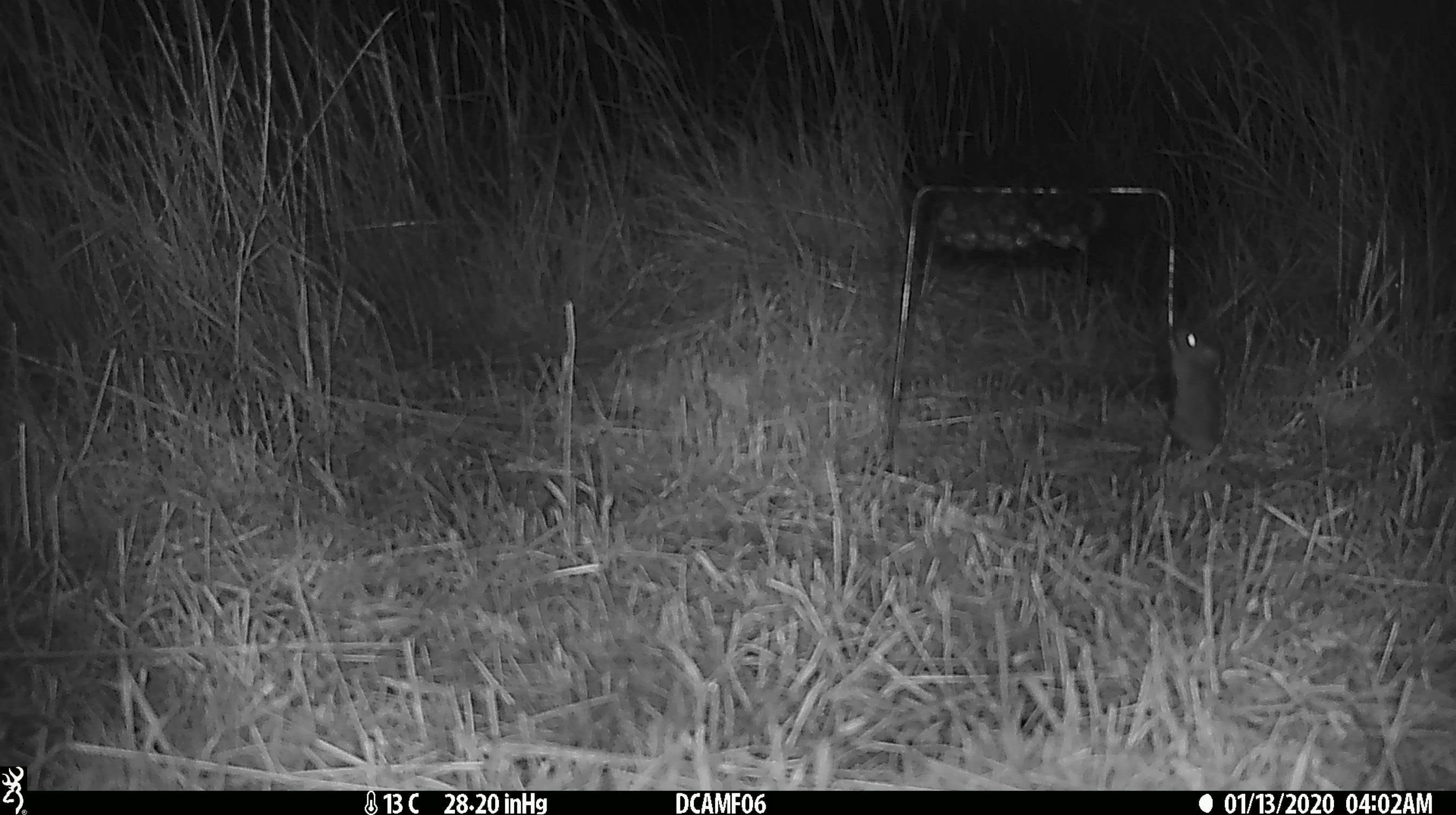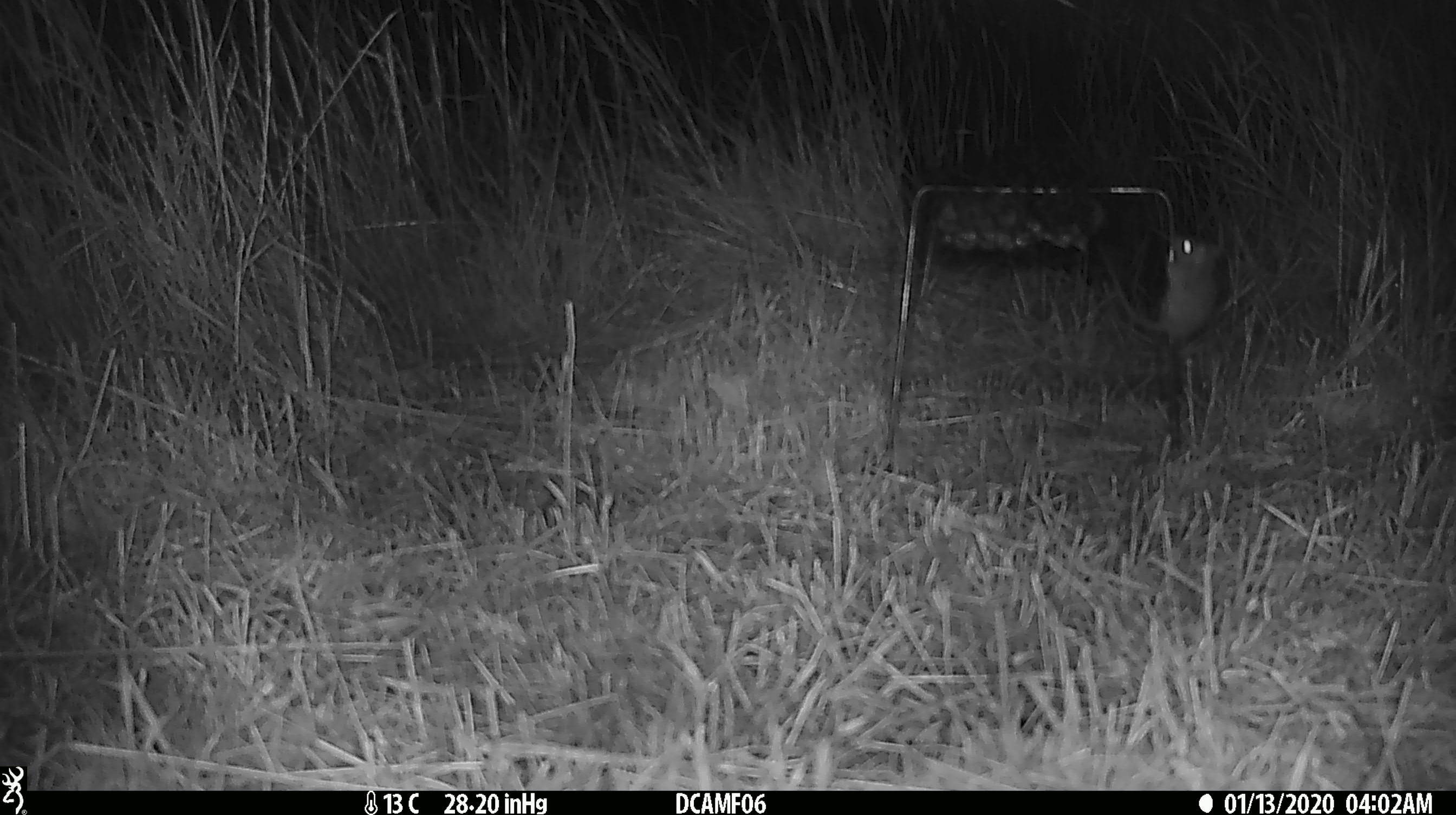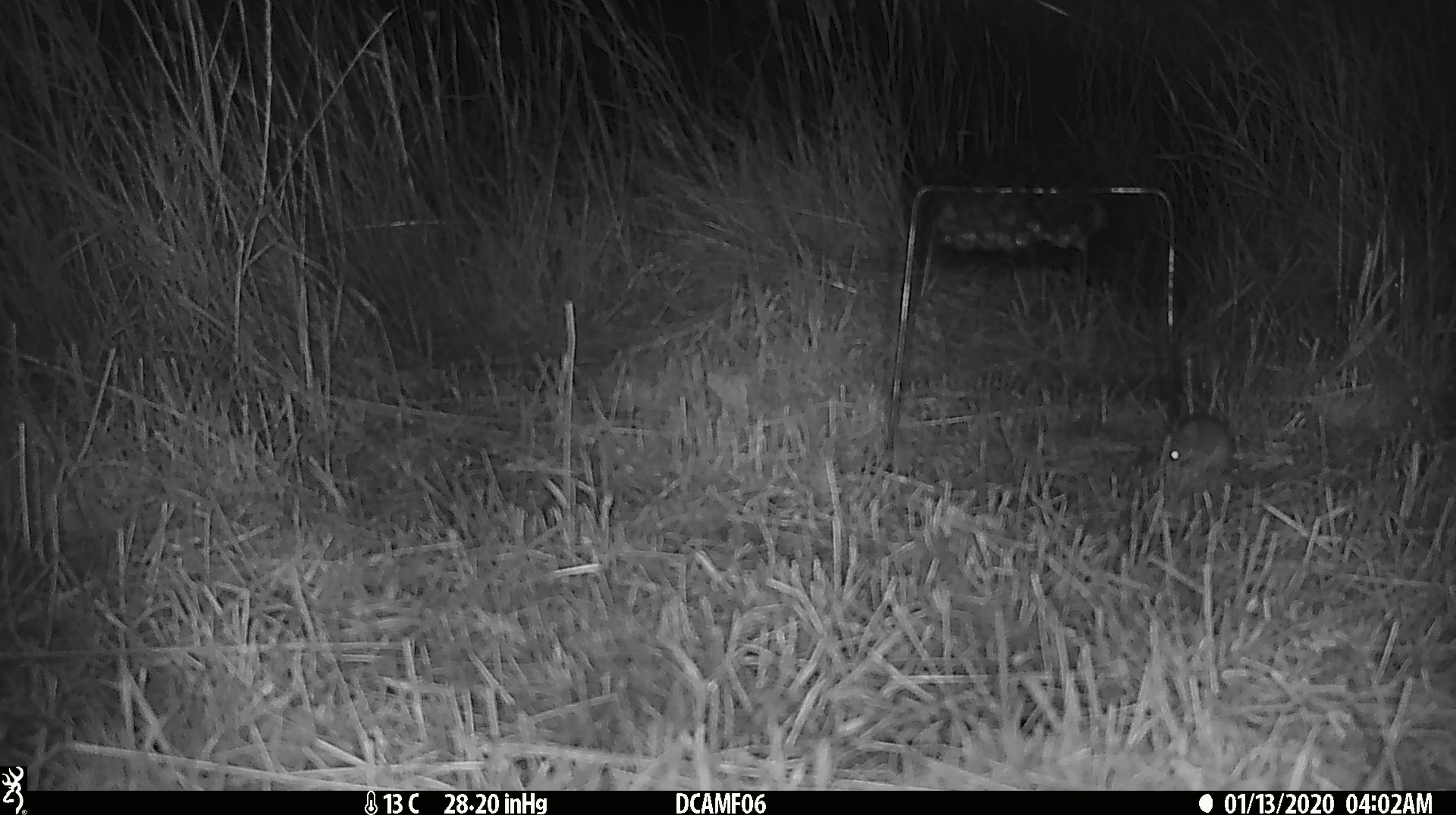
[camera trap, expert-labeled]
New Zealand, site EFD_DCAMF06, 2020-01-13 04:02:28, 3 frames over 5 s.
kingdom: Animalia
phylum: Chordata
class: Mammalia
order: Rodentia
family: Muridae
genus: Mus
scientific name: Mus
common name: mouse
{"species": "mouse (Mus)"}